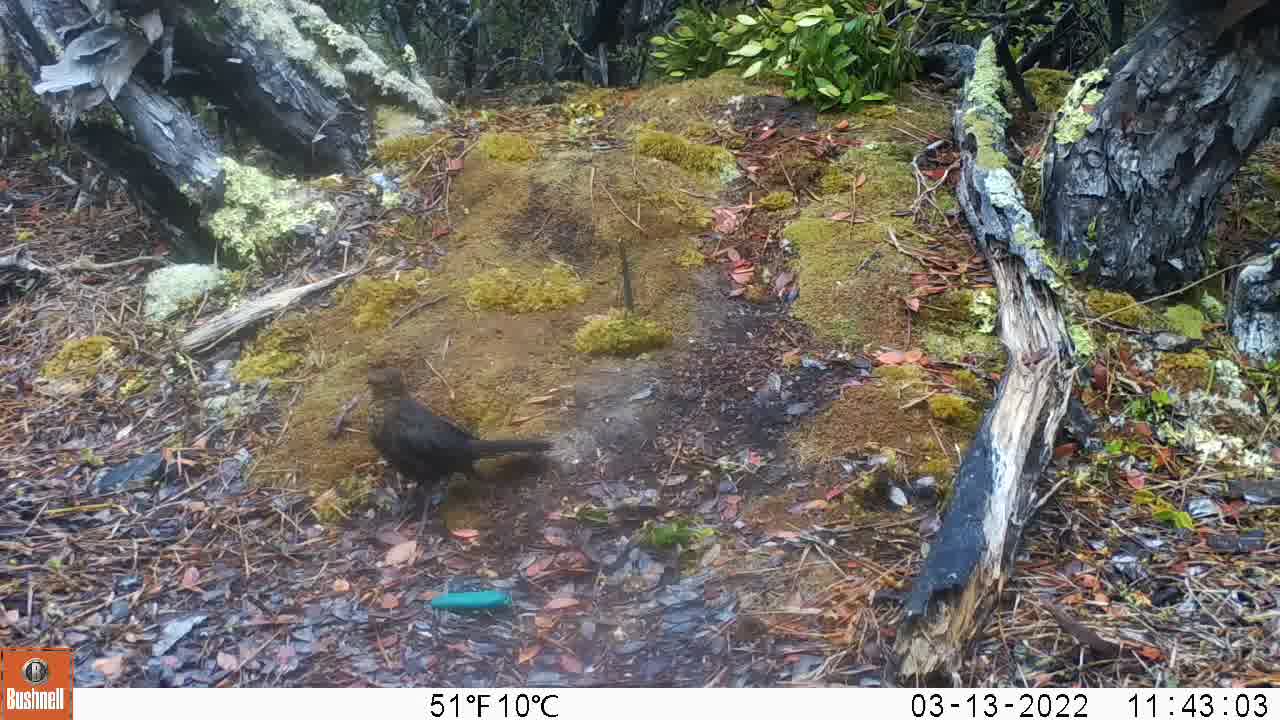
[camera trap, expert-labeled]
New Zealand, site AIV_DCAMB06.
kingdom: Animalia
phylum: Chordata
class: Aves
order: Passeriformes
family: Turdidae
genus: Turdus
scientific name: Turdus merula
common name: eurasian blackbird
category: blackbird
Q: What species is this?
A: Blackbird (eurasian blackbird) (Turdus merula).